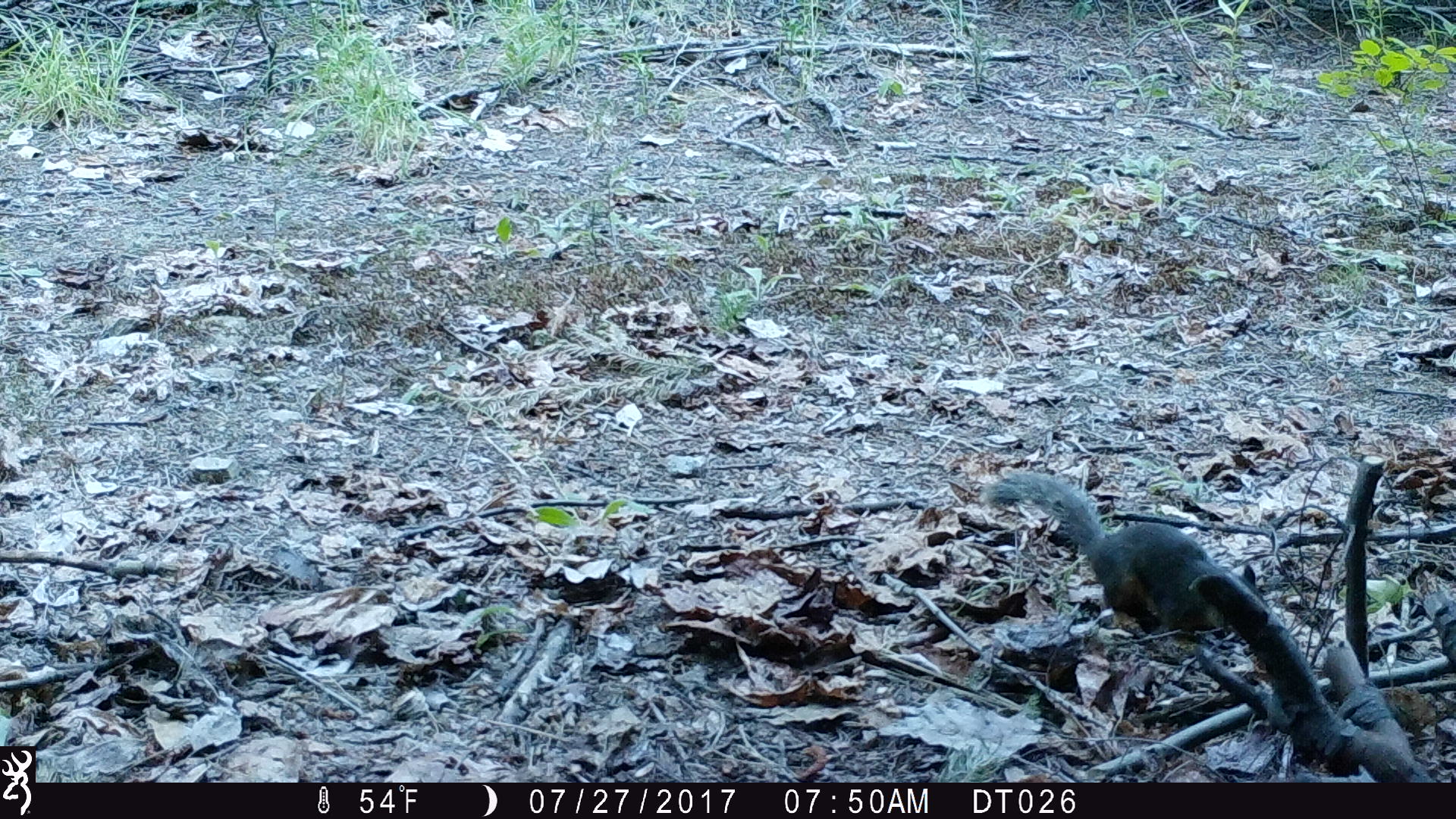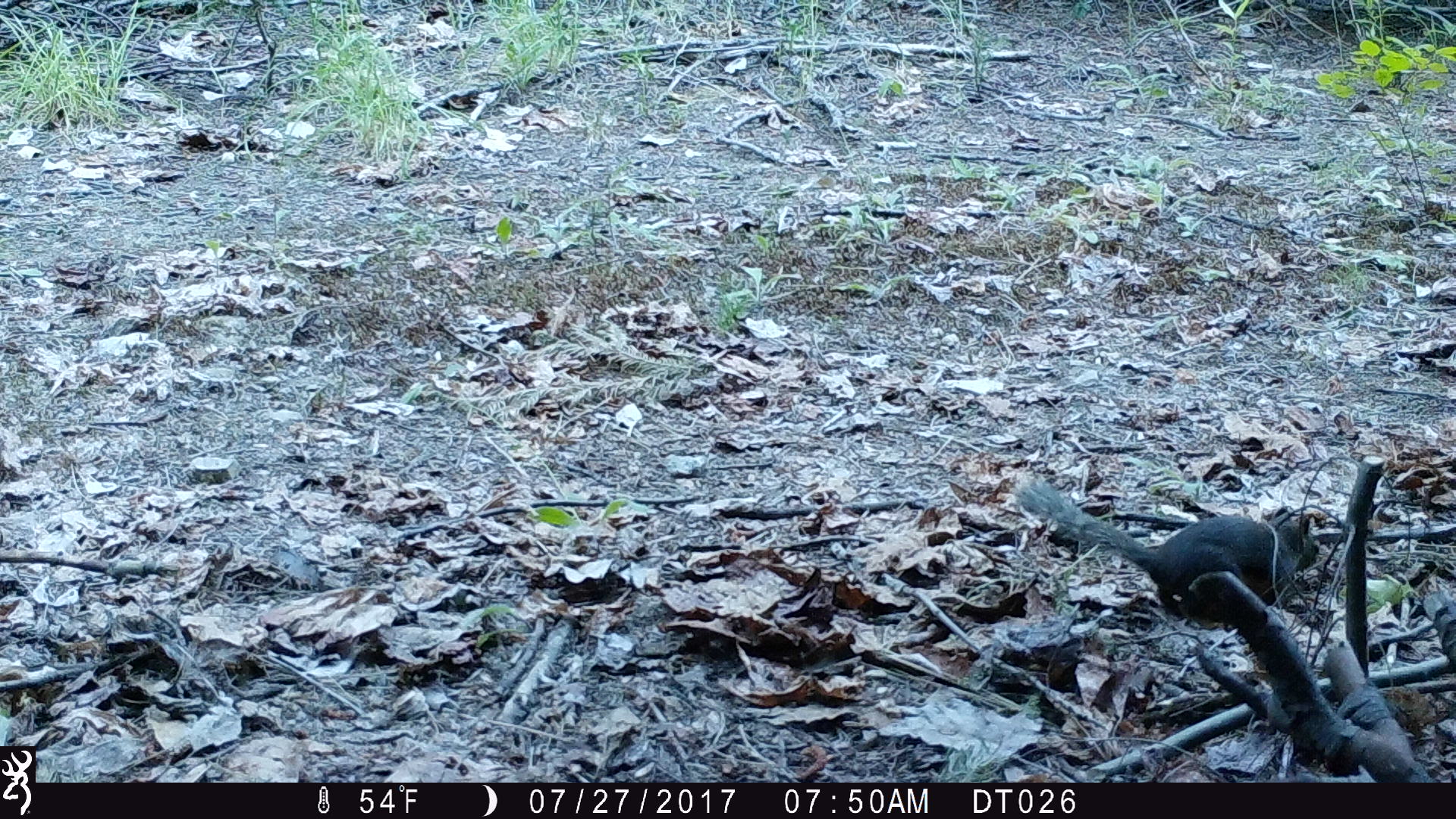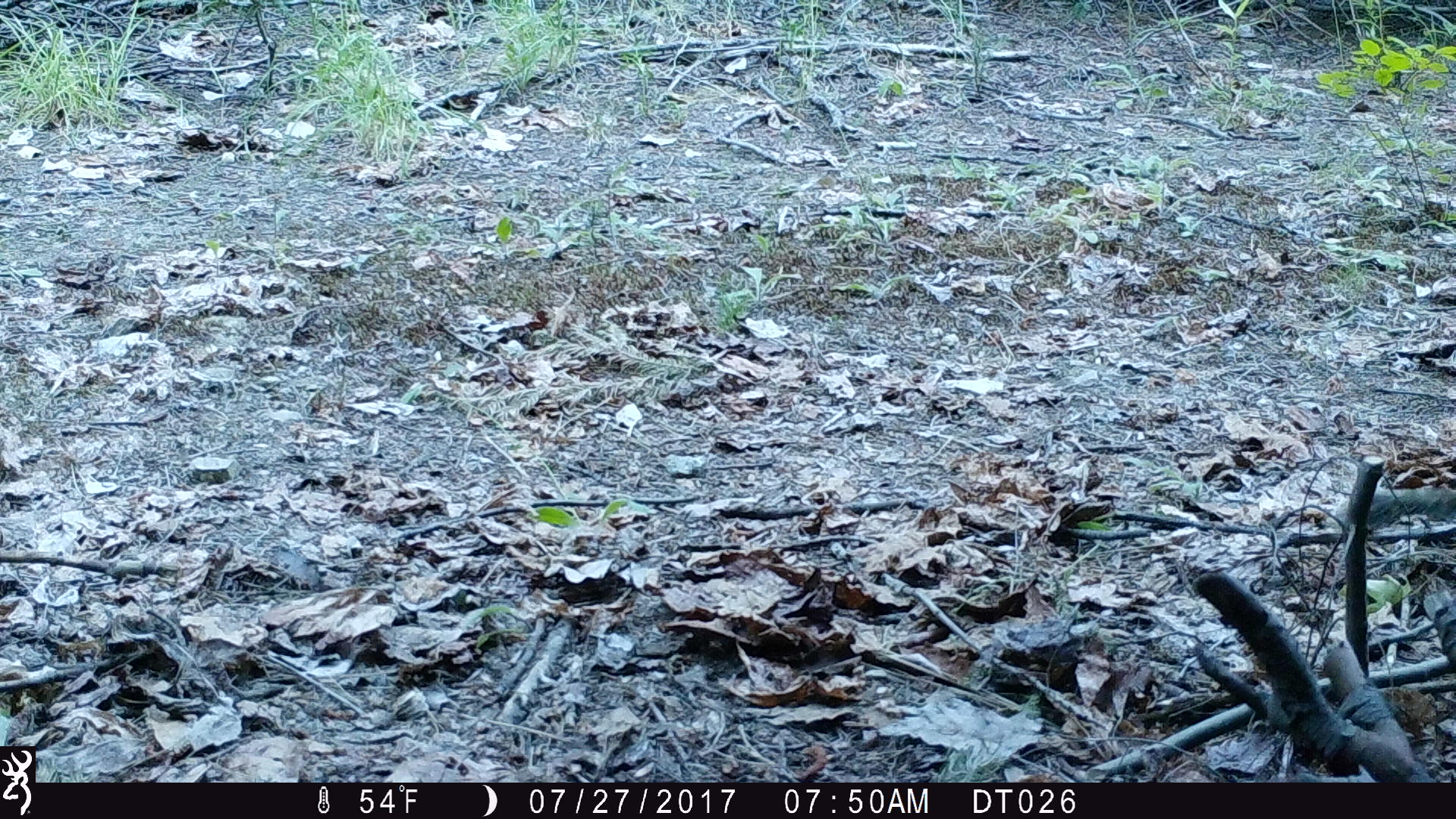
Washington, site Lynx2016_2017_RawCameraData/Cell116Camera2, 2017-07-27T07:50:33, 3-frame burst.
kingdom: Animalia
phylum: Chordata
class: Mammalia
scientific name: Mammalia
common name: small mammal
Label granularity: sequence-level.